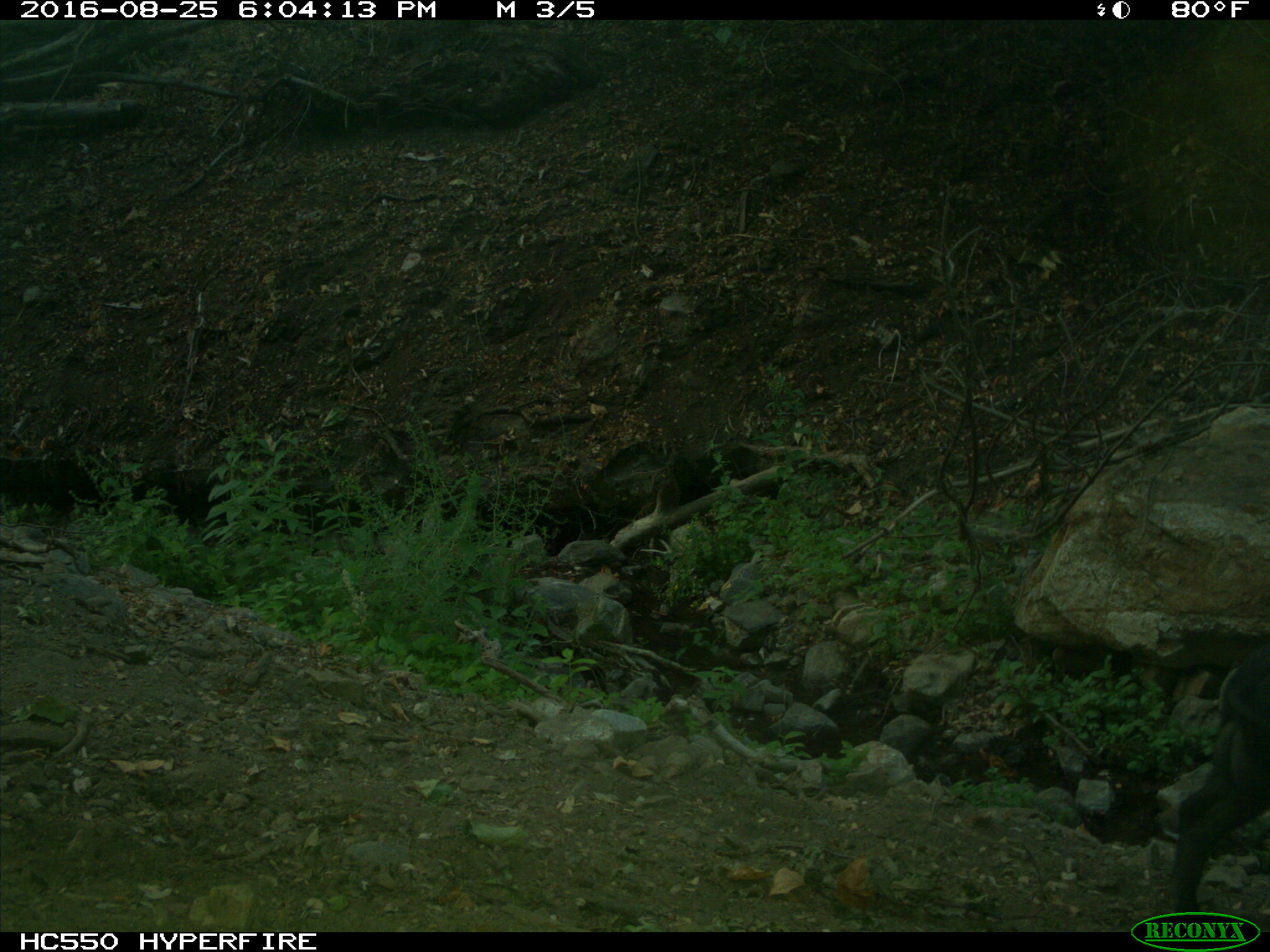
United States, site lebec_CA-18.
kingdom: Animalia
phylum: Chordata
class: Mammalia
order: Artiodactyla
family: Suidae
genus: Sus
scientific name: Sus scrofa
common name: wild boar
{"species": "Sus scrofa (wild boar)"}